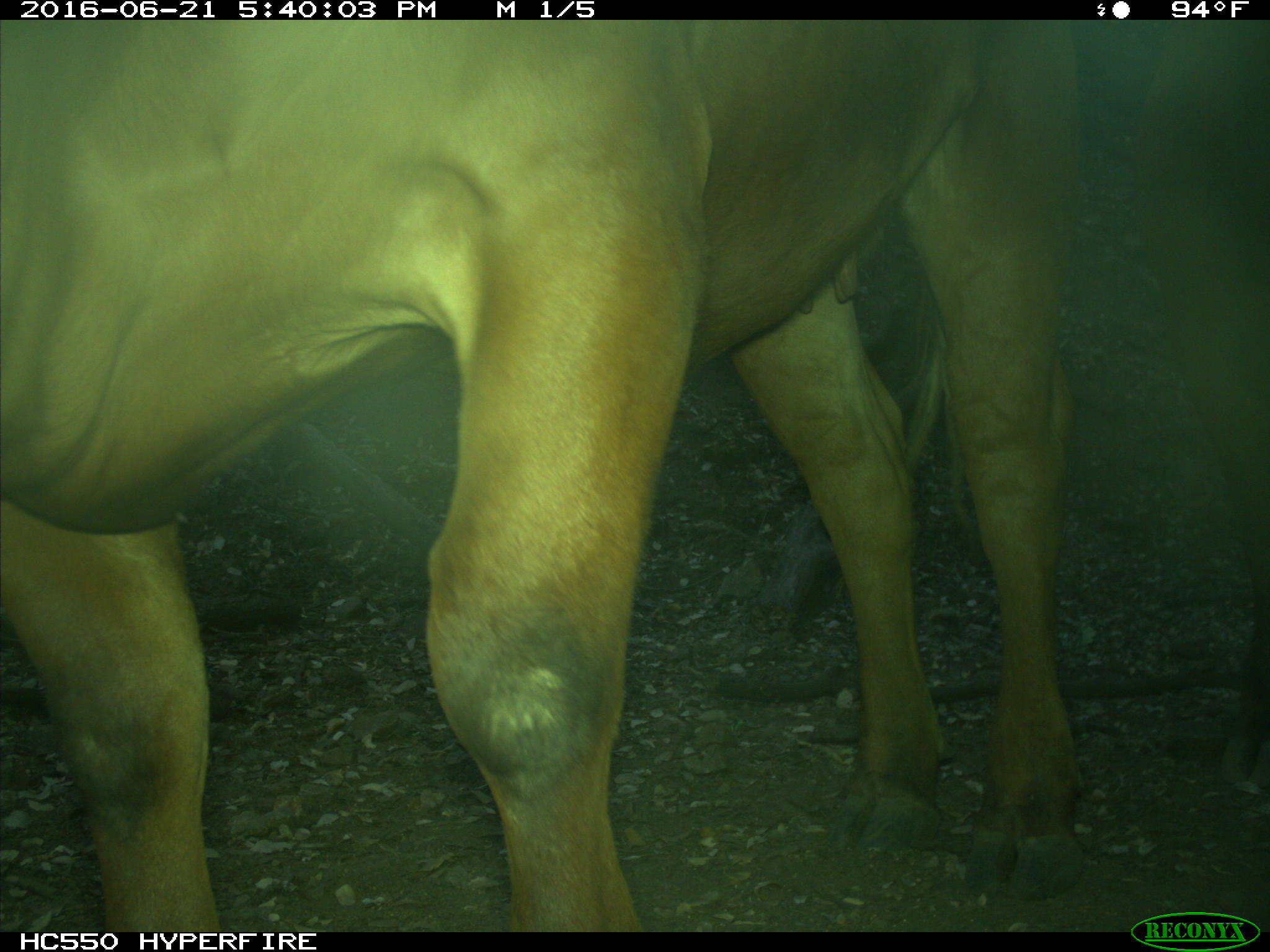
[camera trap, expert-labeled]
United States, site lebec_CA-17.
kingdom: Animalia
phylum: Chordata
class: Mammalia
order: Artiodactyla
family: Bovidae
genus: Bos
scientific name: Bos taurus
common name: domestic cow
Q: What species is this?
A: Bos taurus (domestic cow).